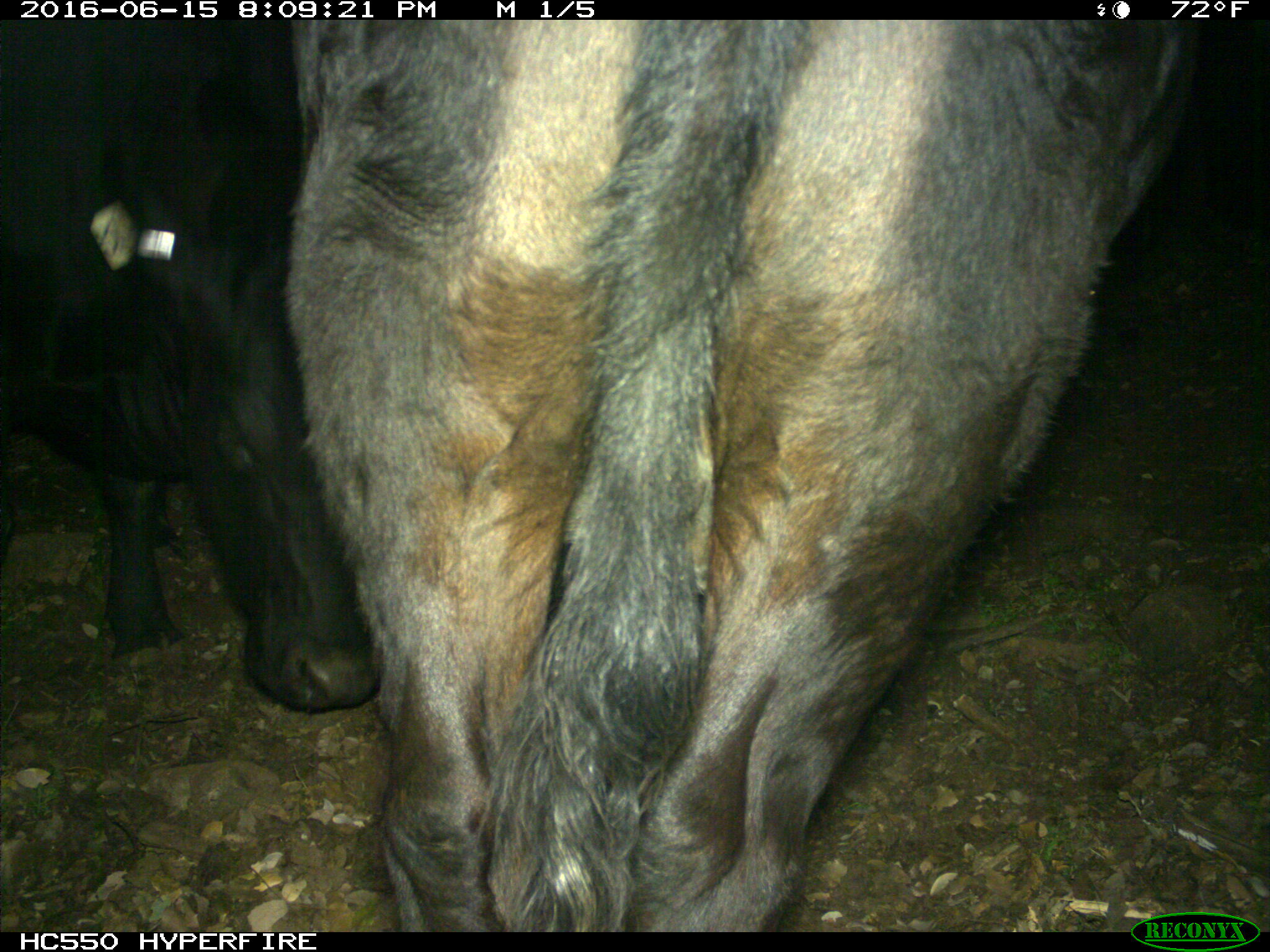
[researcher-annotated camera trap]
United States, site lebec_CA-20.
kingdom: Animalia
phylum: Chordata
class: Mammalia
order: Artiodactyla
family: Bovidae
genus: Bos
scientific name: Bos taurus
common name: domestic cow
Bos taurus (domestic cow).